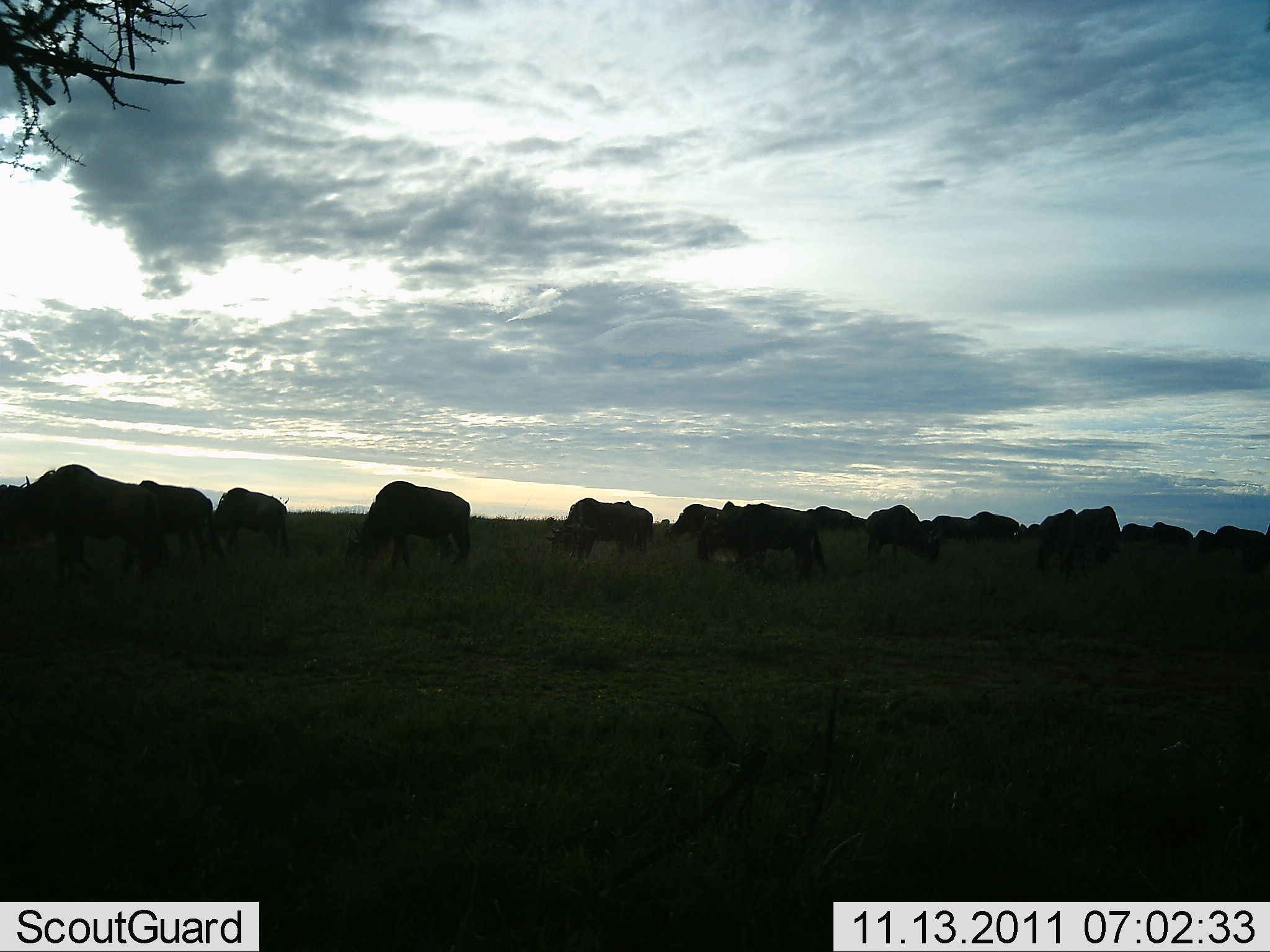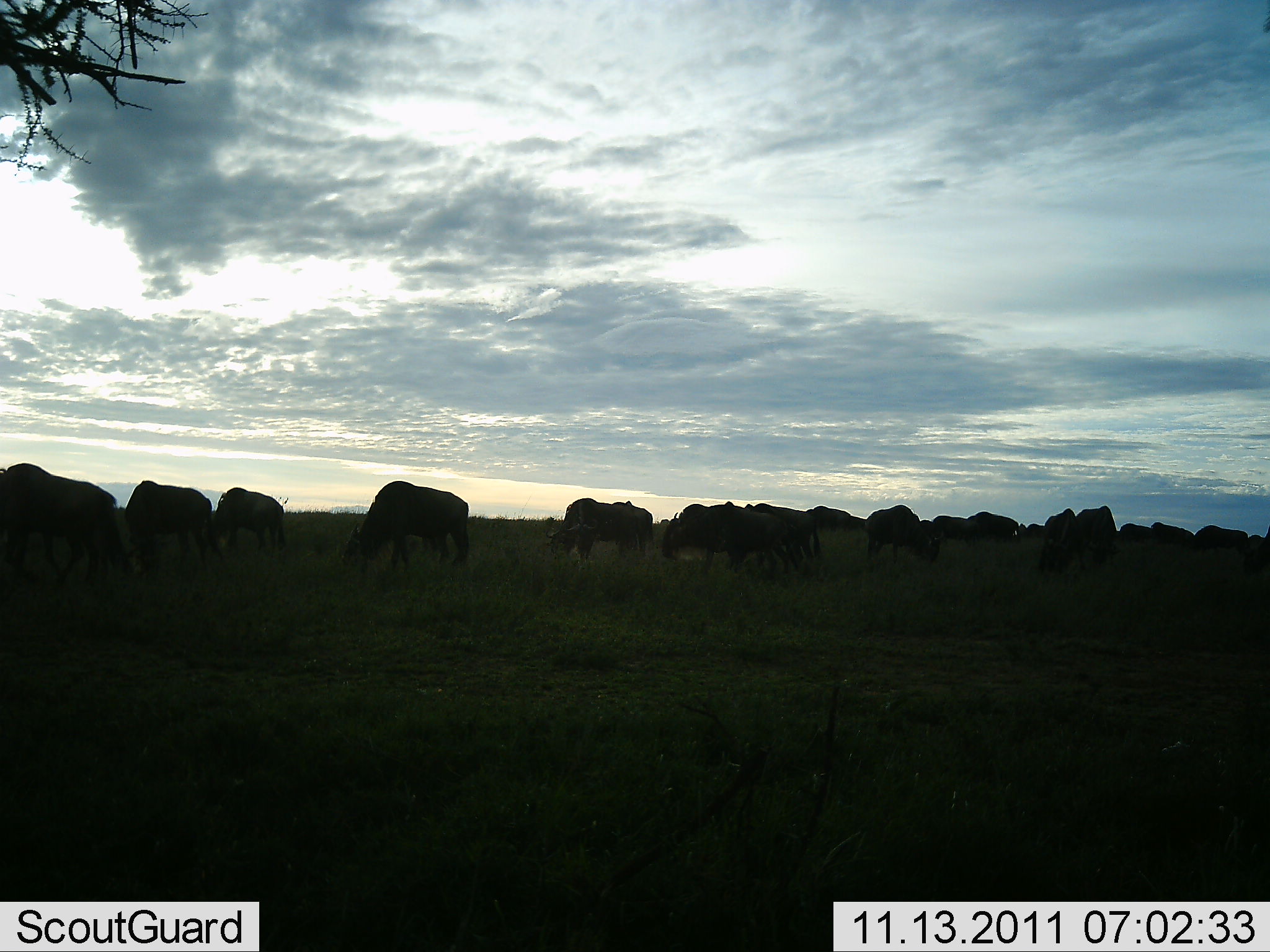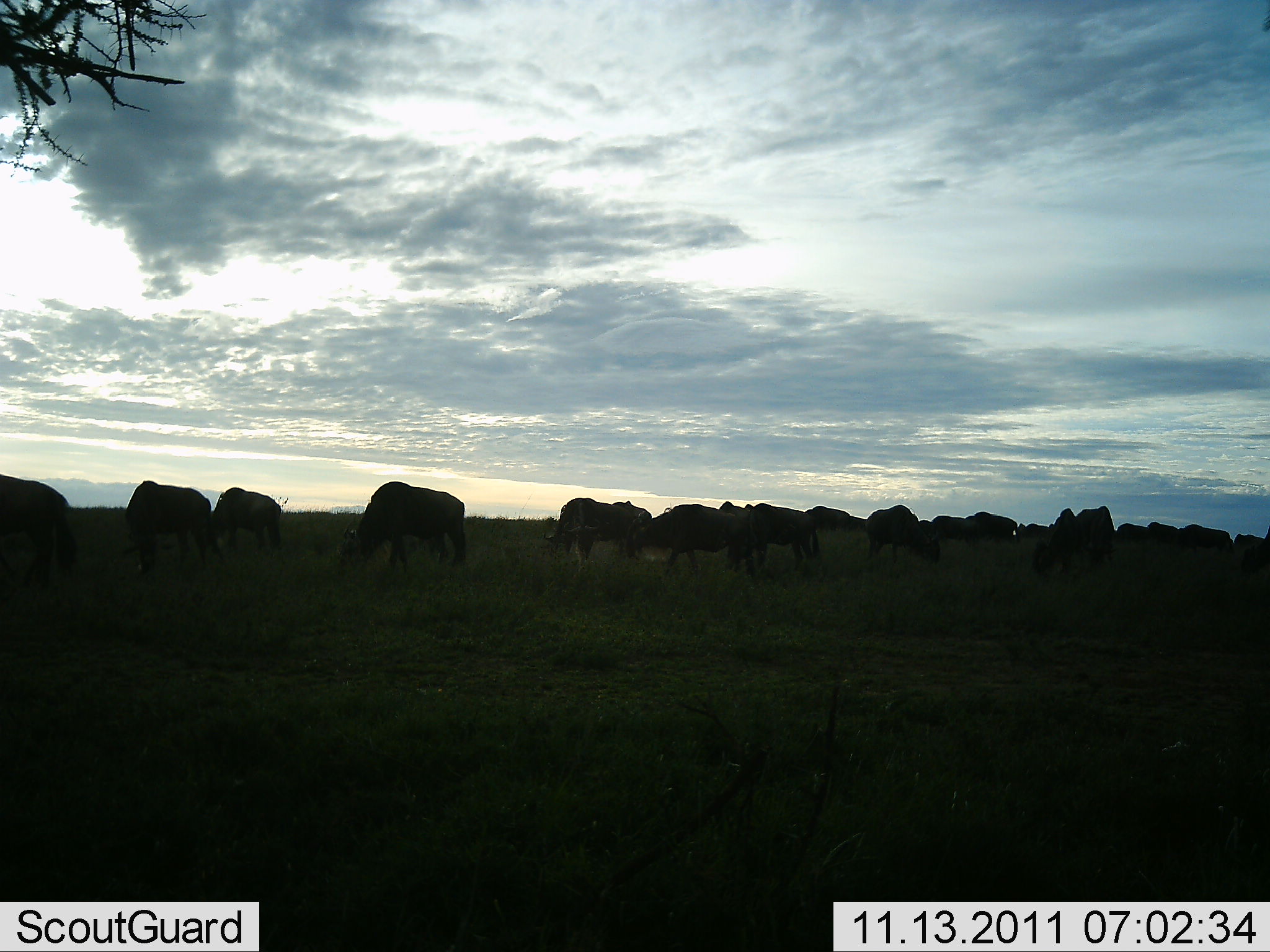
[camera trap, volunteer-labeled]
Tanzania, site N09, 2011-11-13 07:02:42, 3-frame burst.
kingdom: Animalia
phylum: Chordata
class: Mammalia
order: Artiodactyla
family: Bovidae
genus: Connochaetes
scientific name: Connochaetes taurinus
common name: blue wildebeest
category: wildebeest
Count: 11-50.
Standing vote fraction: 50%.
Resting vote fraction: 0%.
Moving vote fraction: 30%.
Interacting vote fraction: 10%.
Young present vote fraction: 0%.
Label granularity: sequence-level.